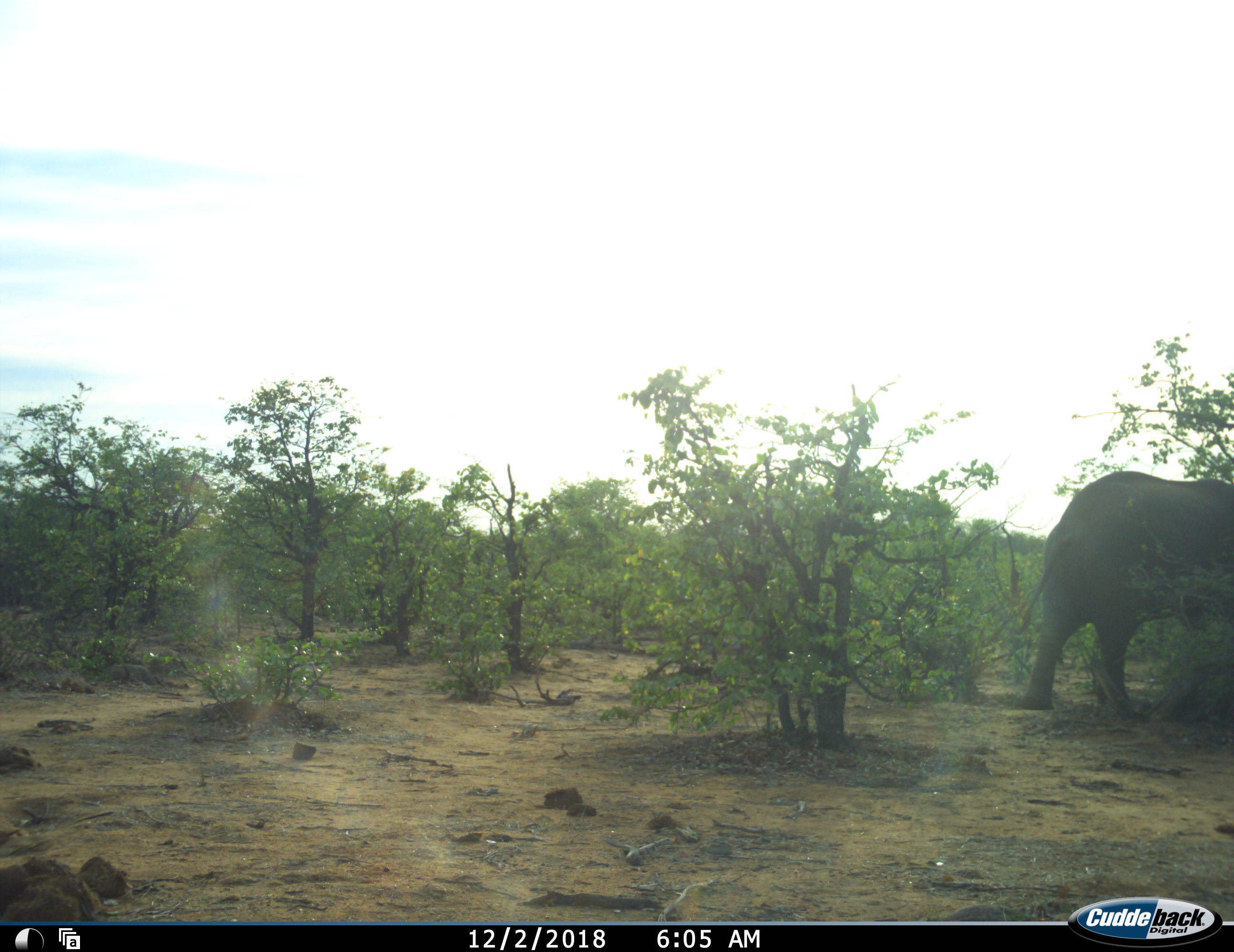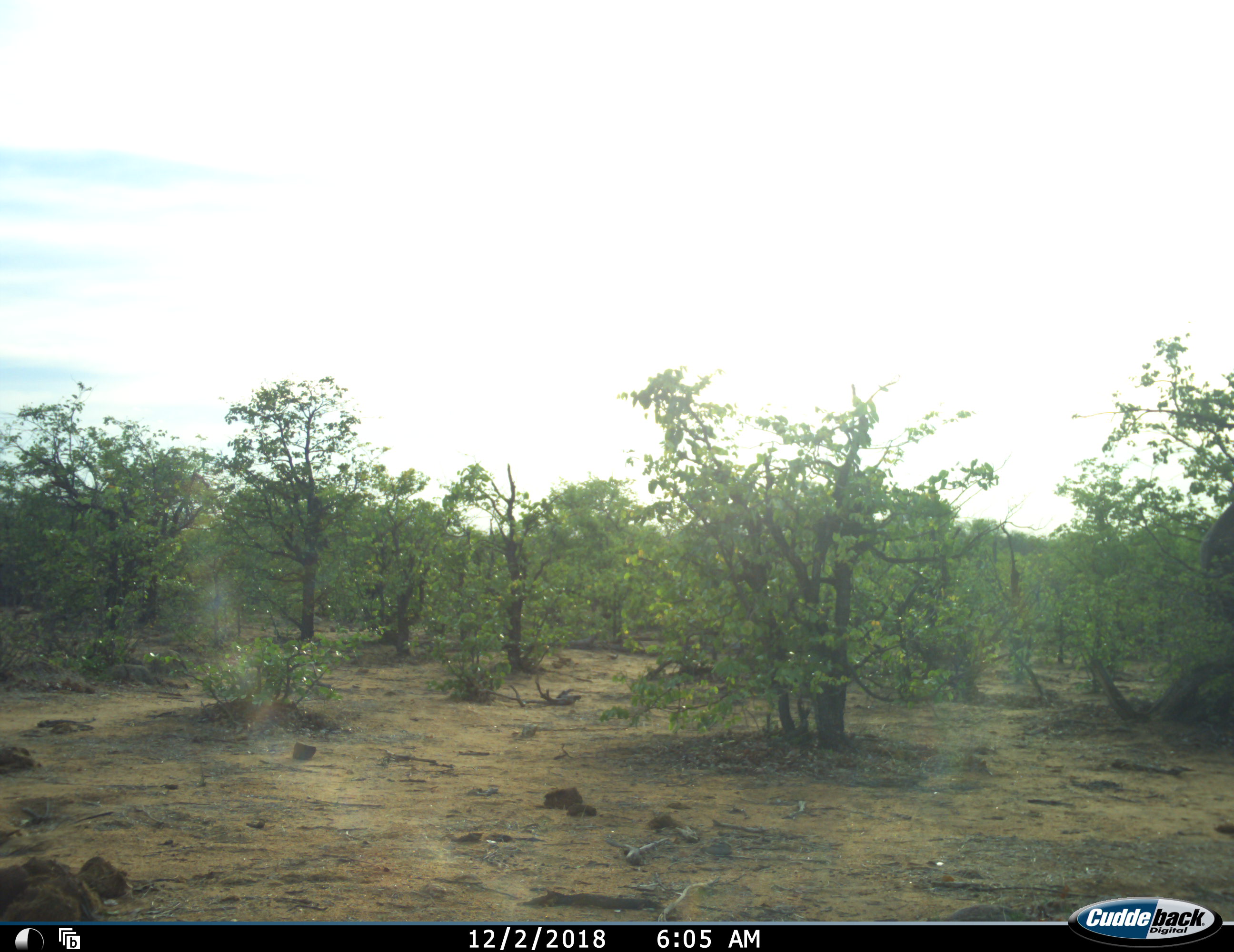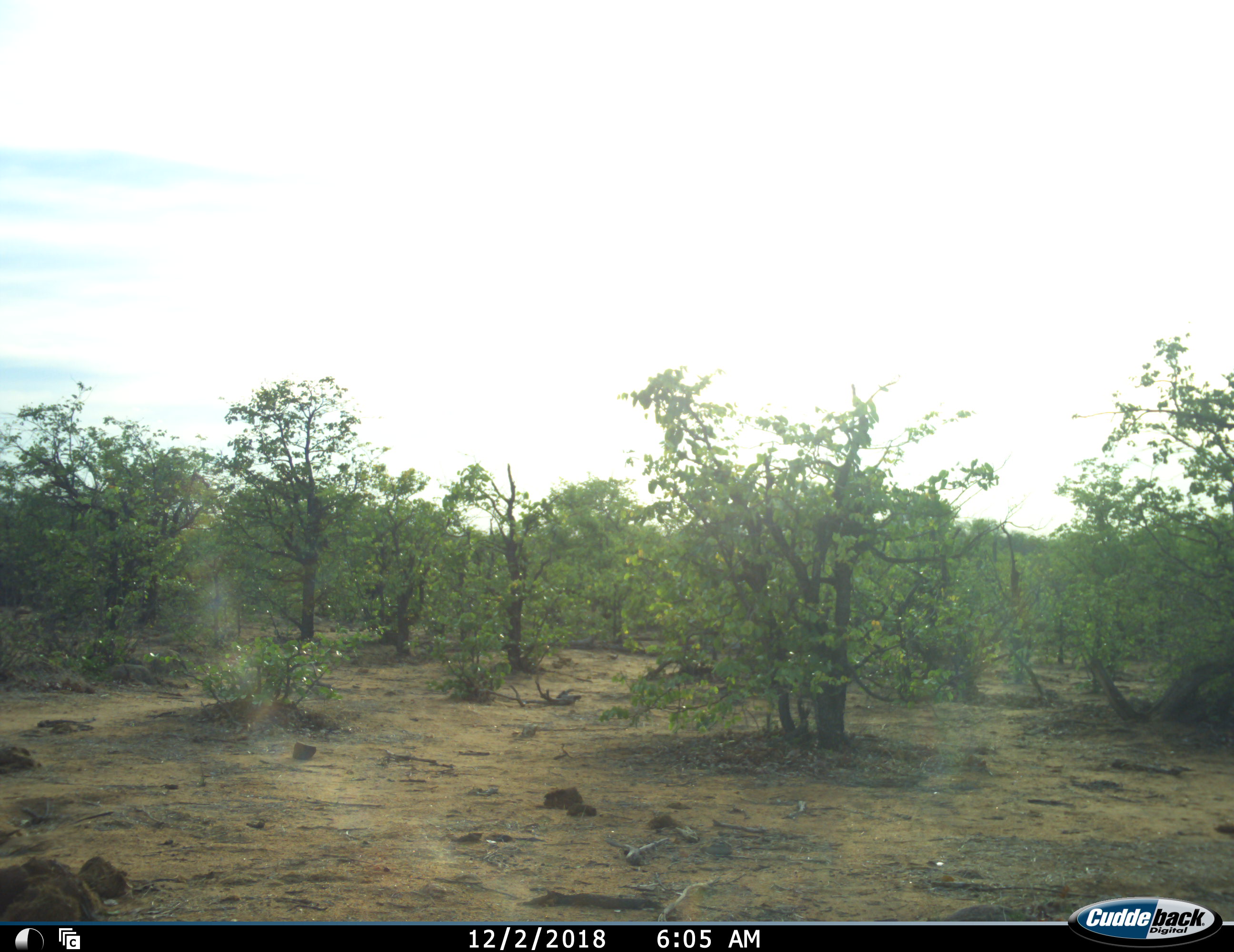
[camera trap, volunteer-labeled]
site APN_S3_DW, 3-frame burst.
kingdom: Animalia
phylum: Chordata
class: Mammalia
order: Proboscidea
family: Elephantidae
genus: Loxodonta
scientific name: Loxodonta africana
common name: african bush elephant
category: elephant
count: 1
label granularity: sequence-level